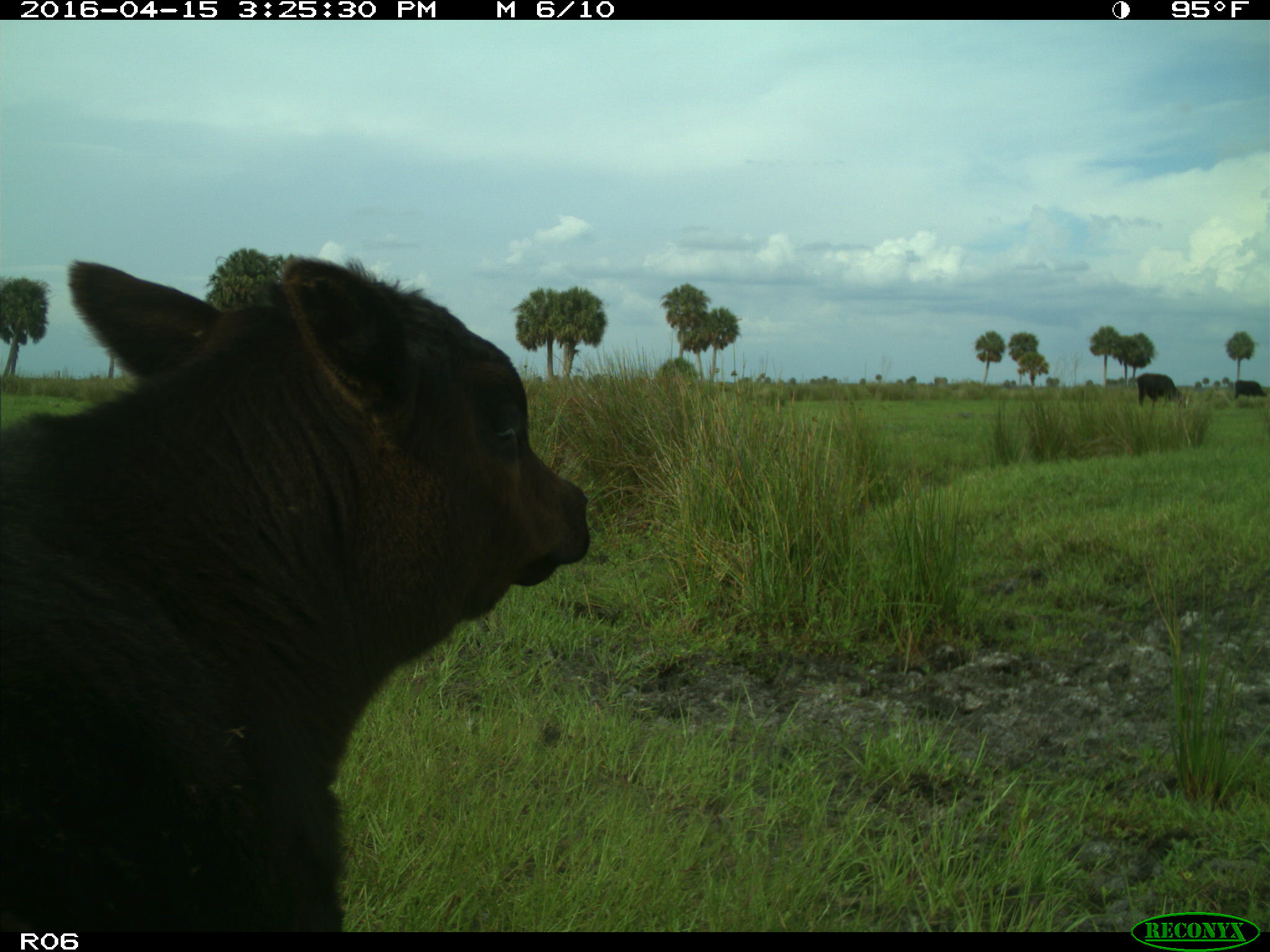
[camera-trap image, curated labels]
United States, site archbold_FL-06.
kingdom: Animalia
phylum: Chordata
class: Mammalia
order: Artiodactyla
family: Bovidae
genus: Bos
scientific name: Bos taurus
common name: domestic cow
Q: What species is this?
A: Bos taurus (domestic cow).